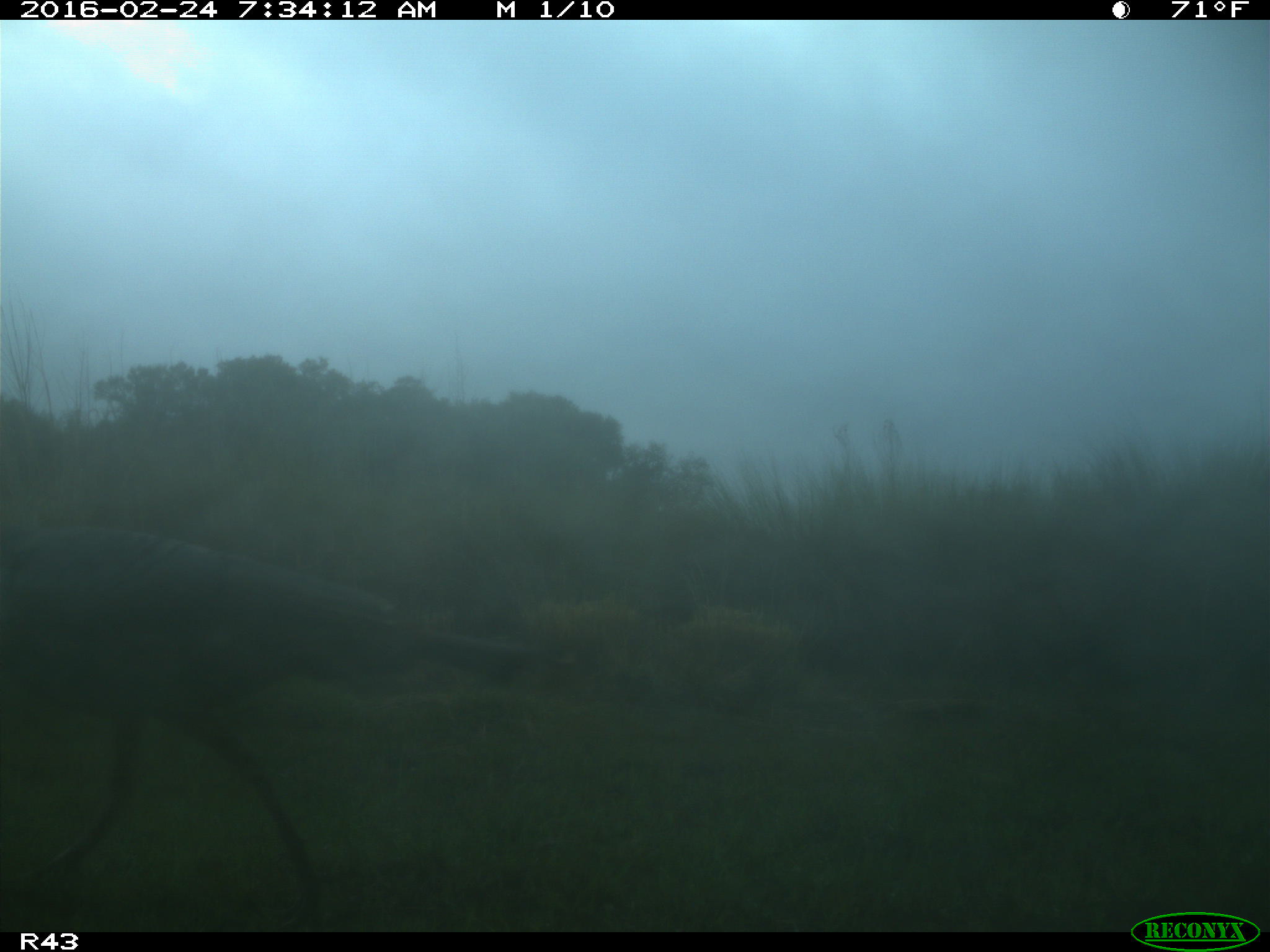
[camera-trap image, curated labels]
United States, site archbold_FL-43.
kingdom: Animalia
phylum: Chordata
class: Aves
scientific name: Aves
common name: birds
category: unidentified bird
Unidentified bird (birds) (Aves).